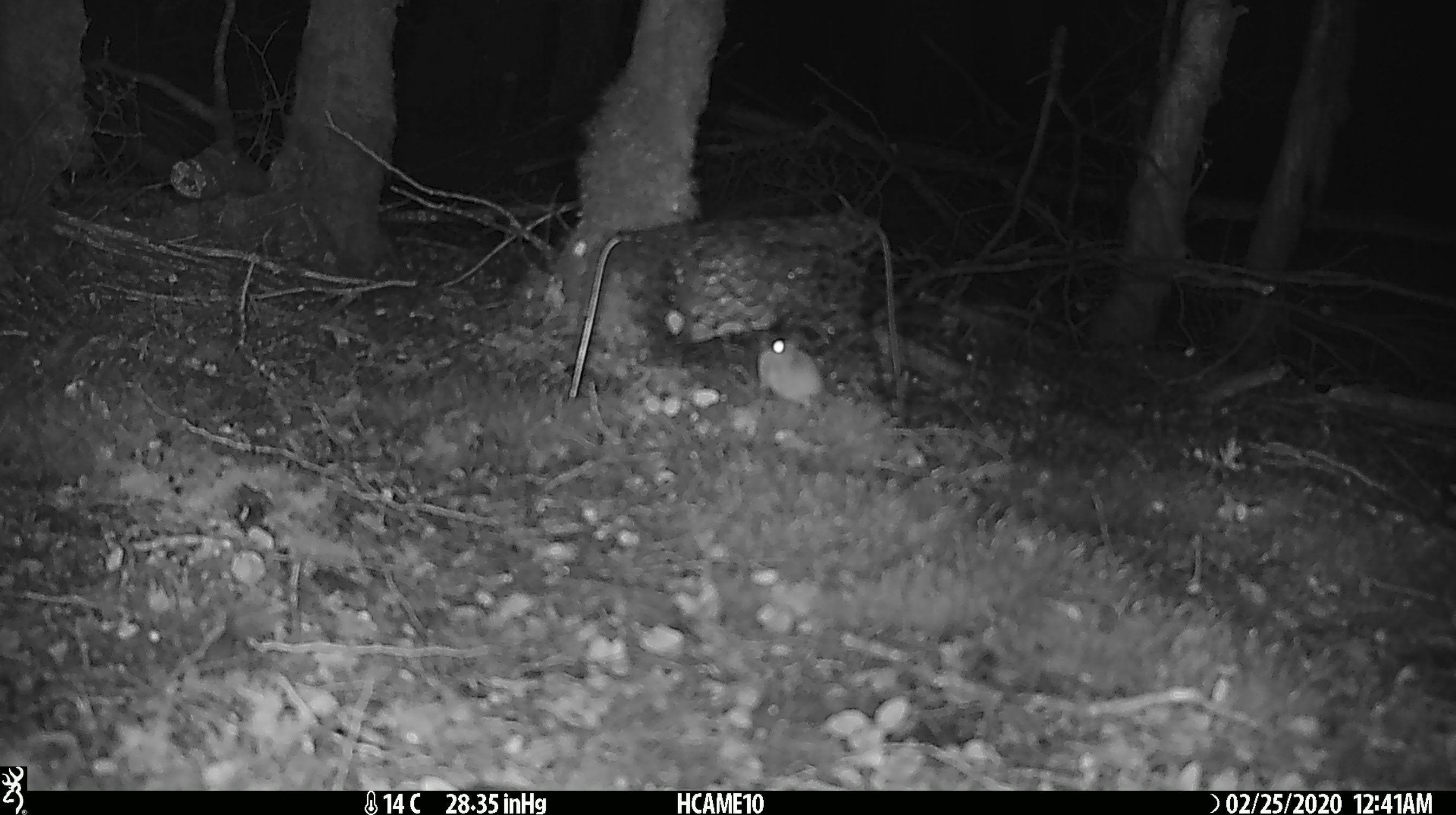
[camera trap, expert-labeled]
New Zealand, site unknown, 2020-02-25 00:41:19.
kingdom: Animalia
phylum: Chordata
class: Mammalia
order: Rodentia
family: Muridae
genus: Mus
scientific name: Mus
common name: mouse